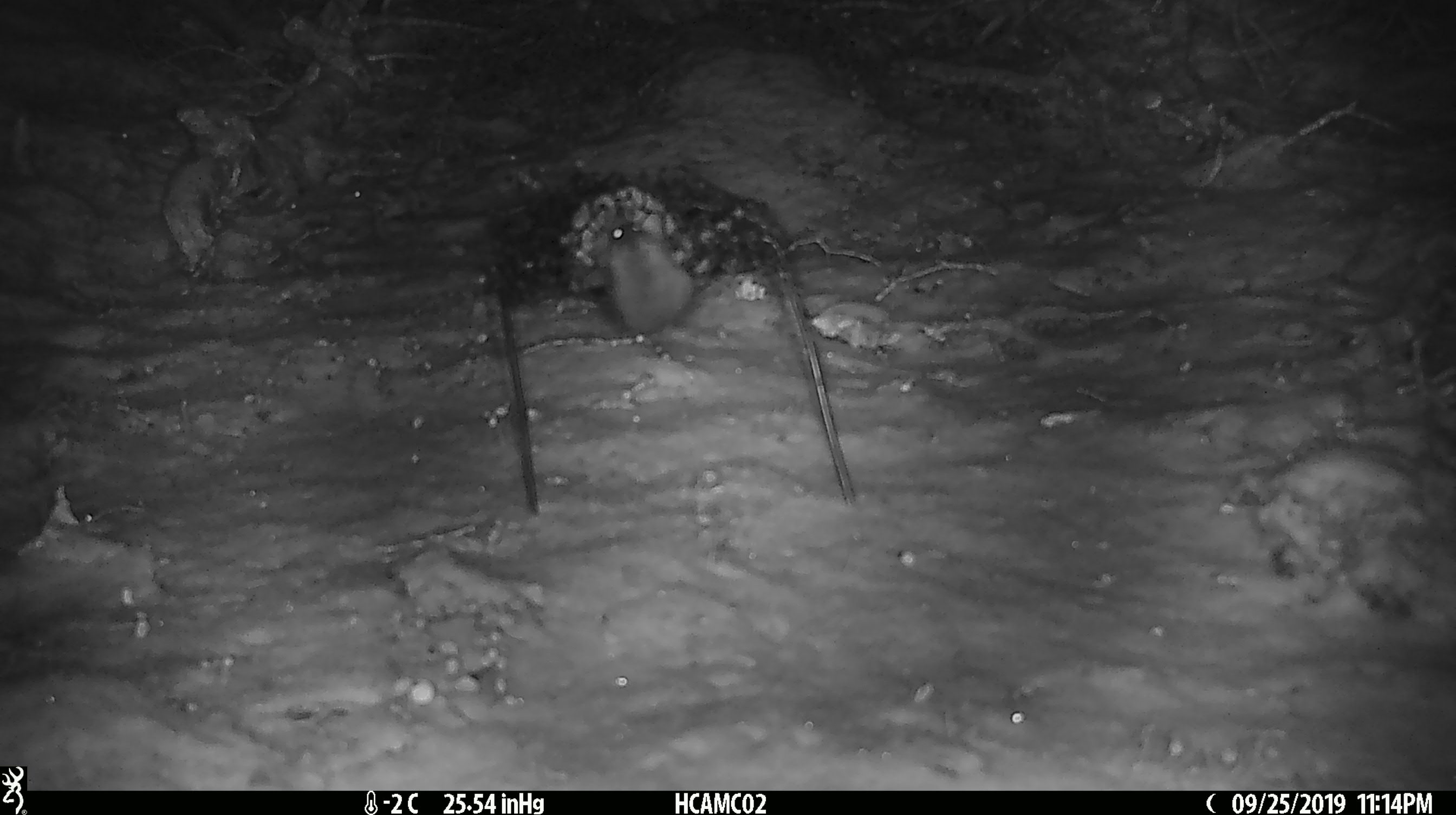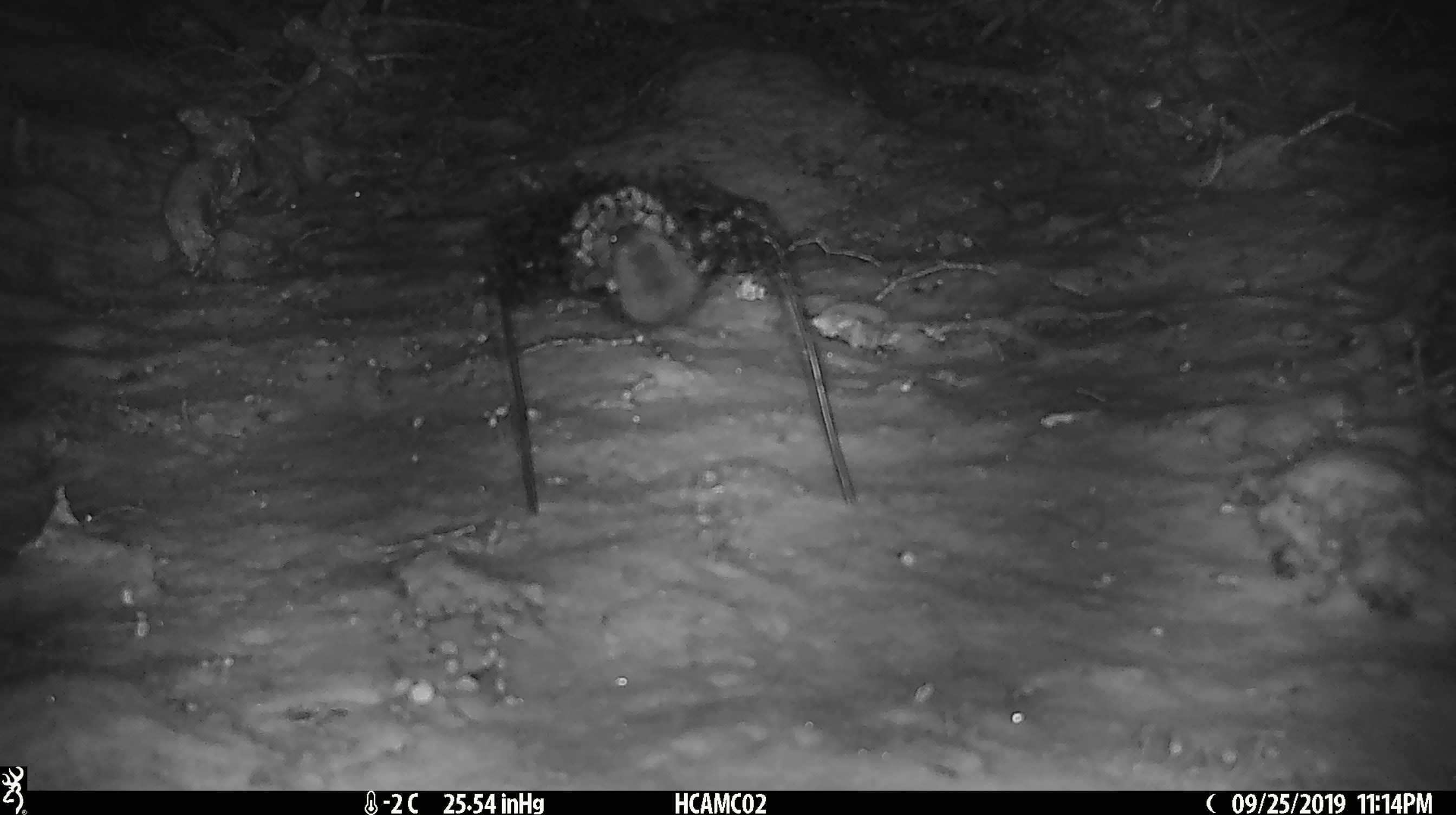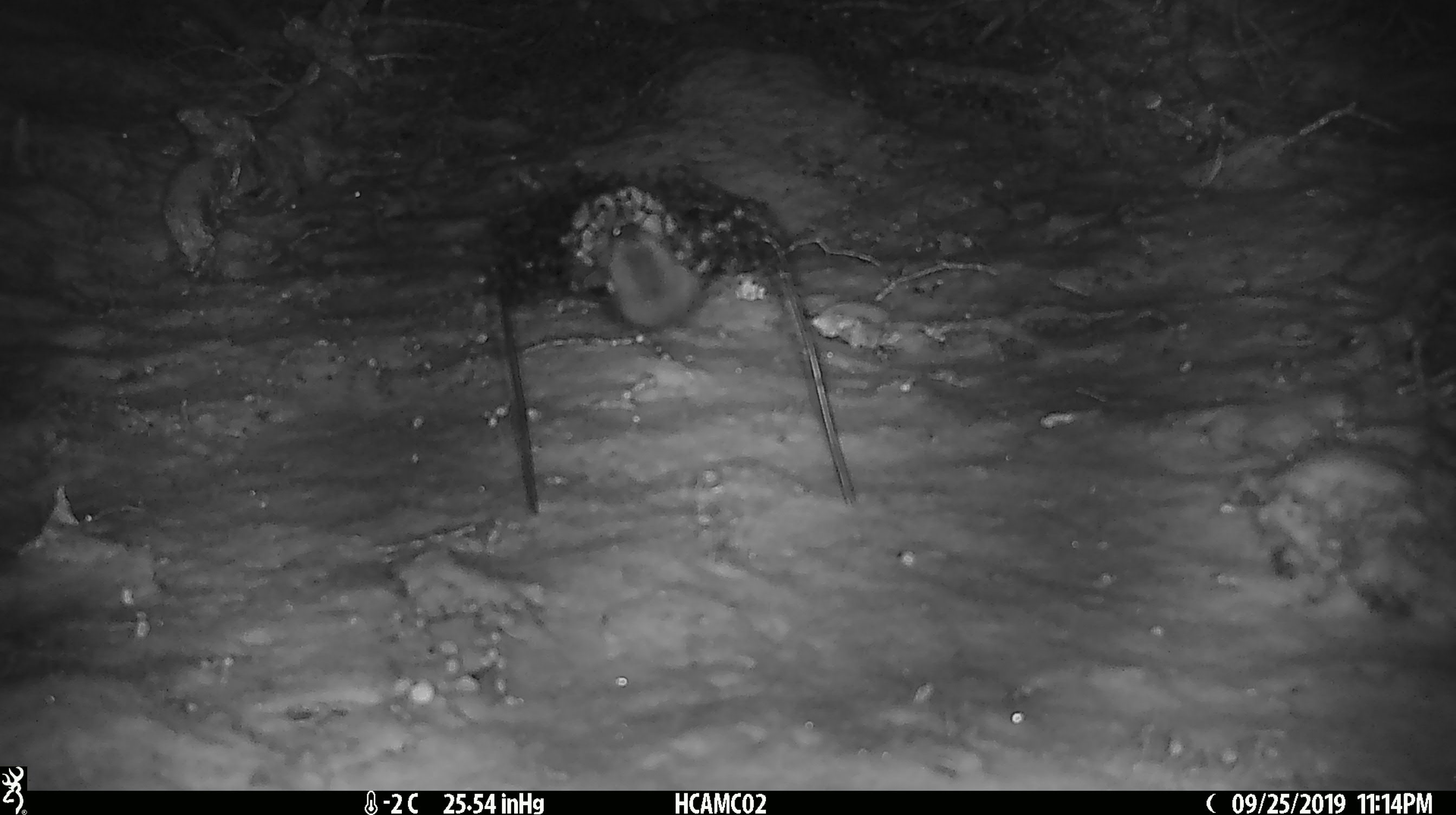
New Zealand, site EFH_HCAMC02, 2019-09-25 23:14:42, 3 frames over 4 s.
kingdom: Animalia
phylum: Chordata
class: Mammalia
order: Rodentia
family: Muridae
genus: Mus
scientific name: Mus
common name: mouse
Mouse (Mus).